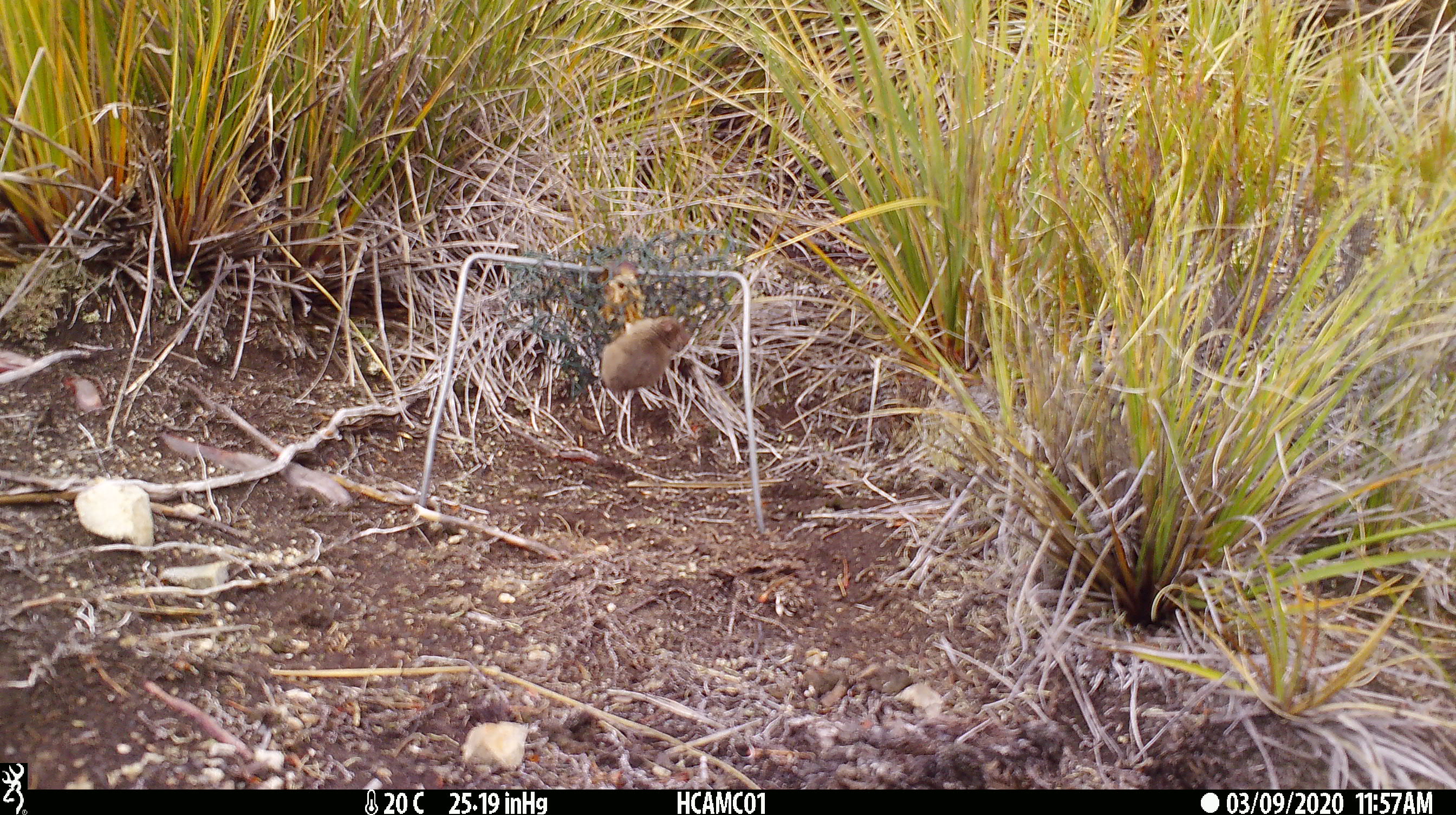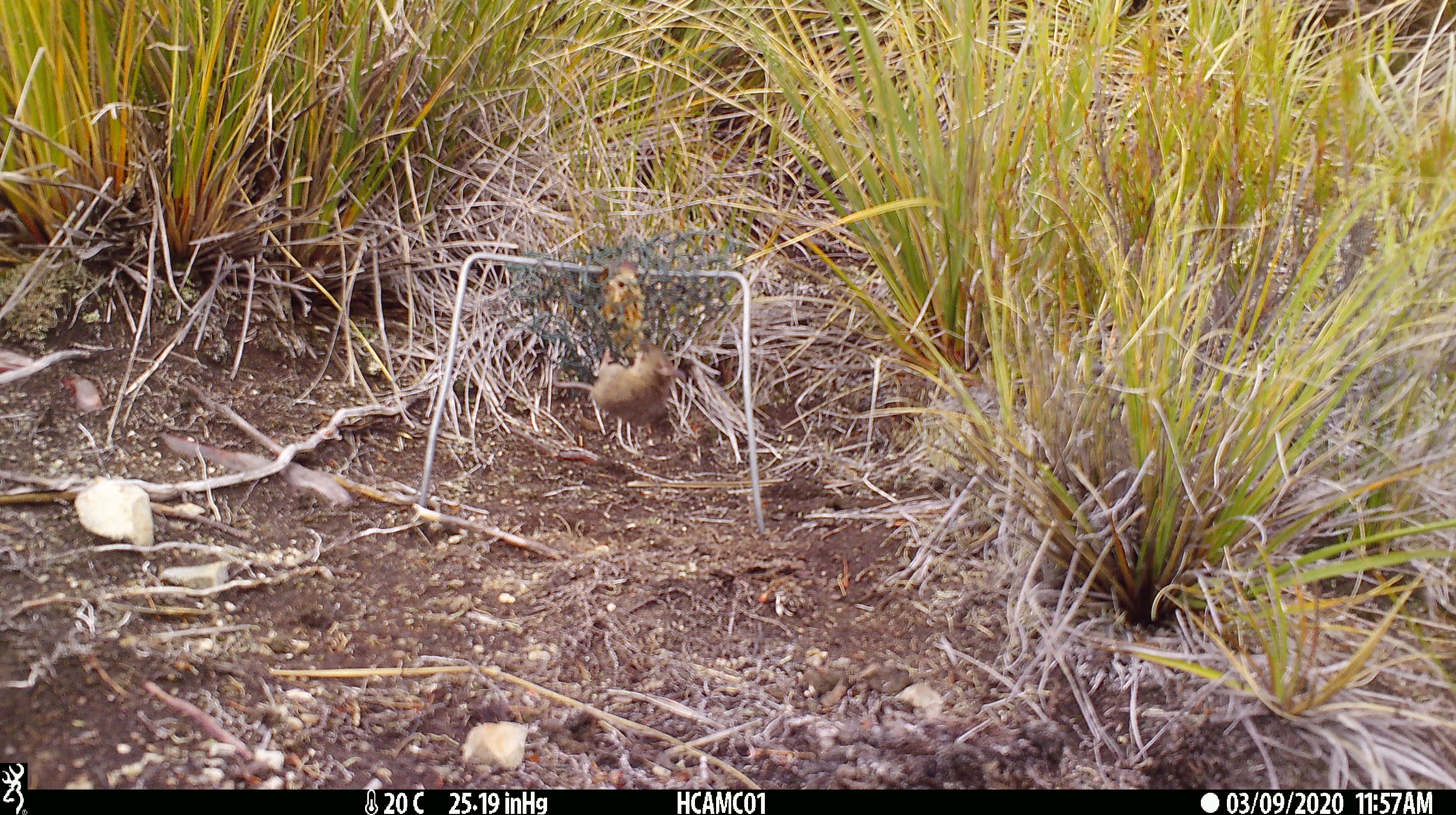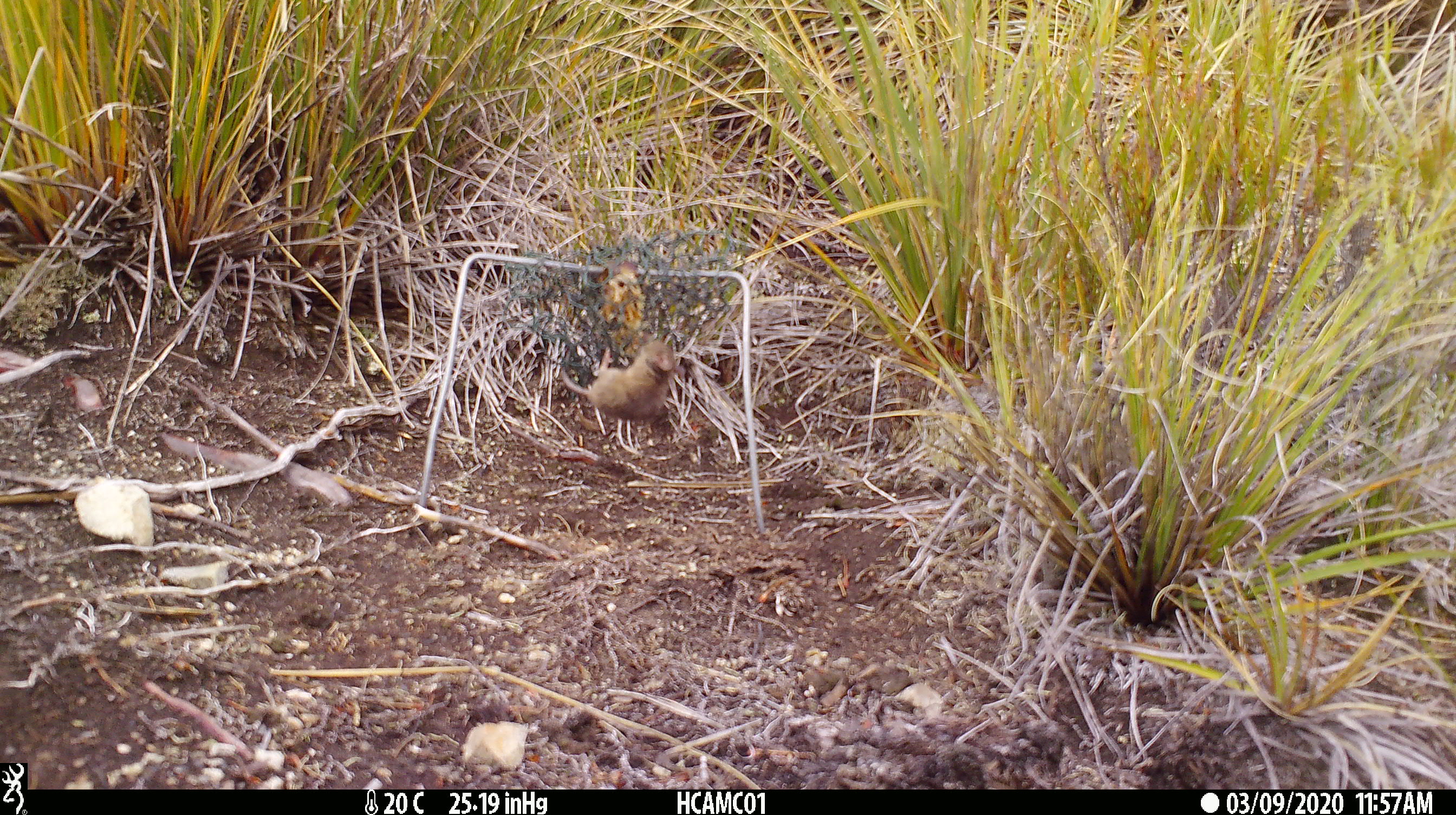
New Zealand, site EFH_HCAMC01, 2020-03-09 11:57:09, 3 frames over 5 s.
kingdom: Animalia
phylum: Chordata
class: Mammalia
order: Rodentia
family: Muridae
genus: Mus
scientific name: Mus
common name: mouse